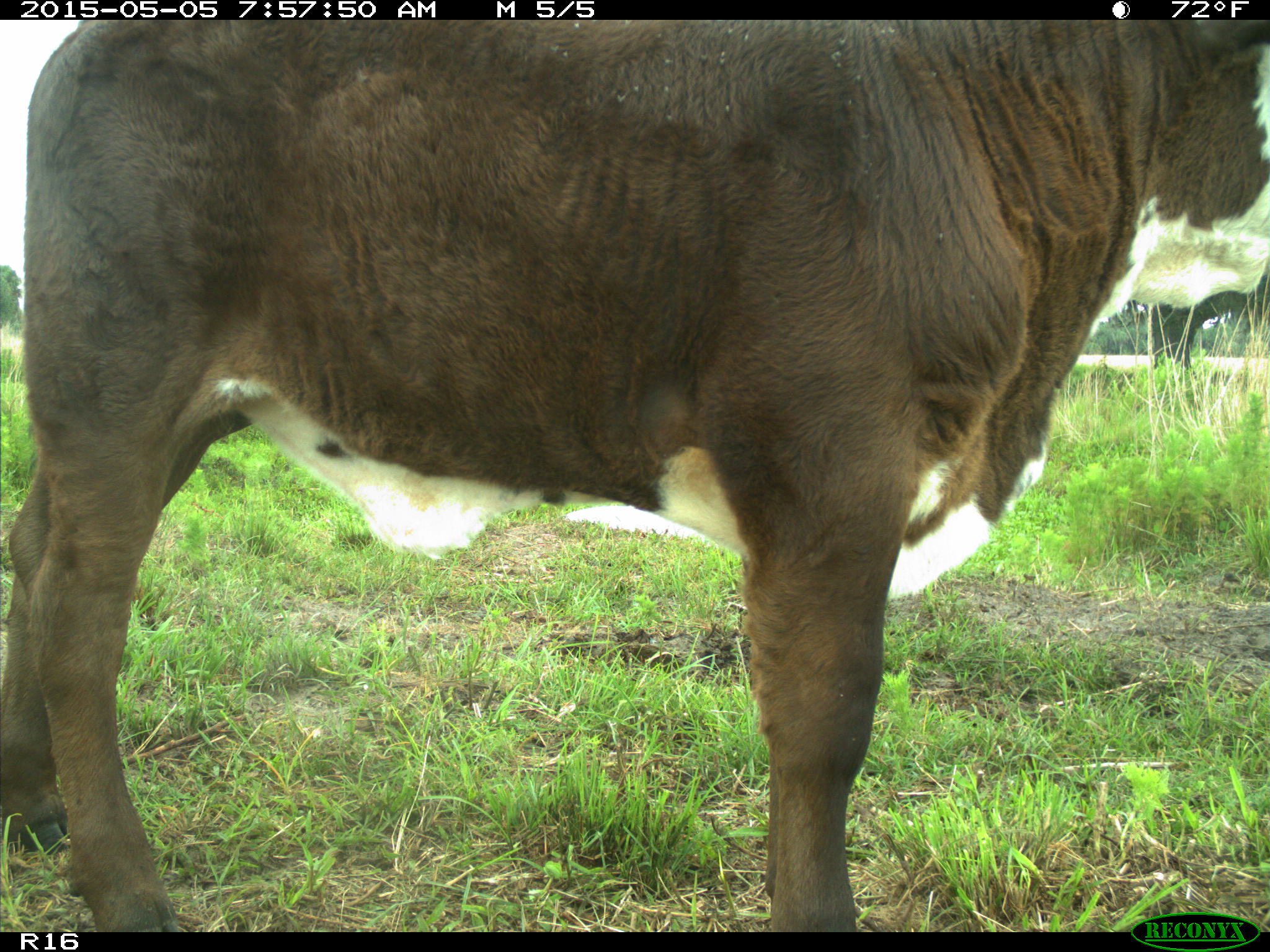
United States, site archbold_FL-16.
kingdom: Animalia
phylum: Chordata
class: Mammalia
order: Artiodactyla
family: Bovidae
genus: Bos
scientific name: Bos taurus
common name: domestic cow